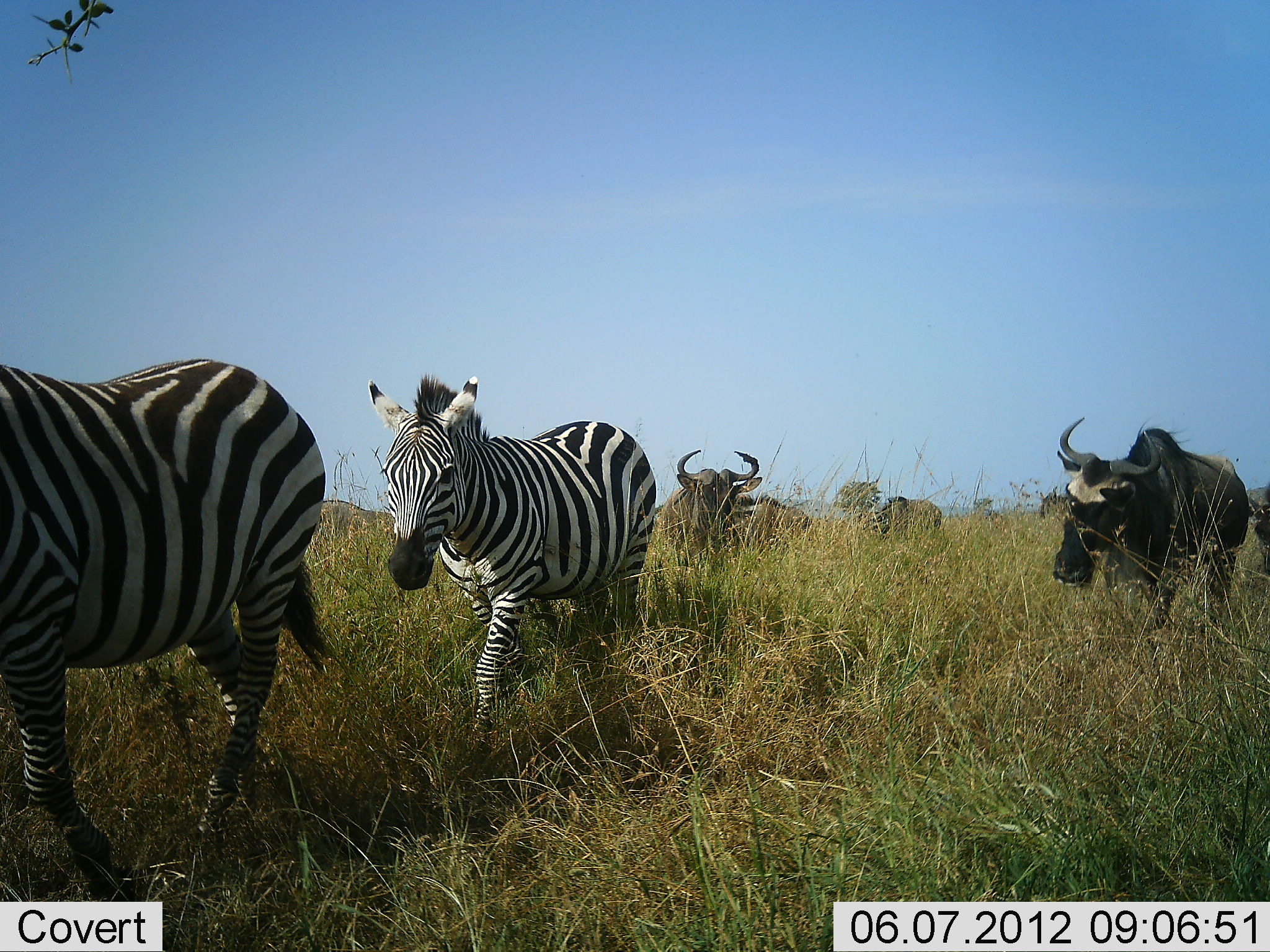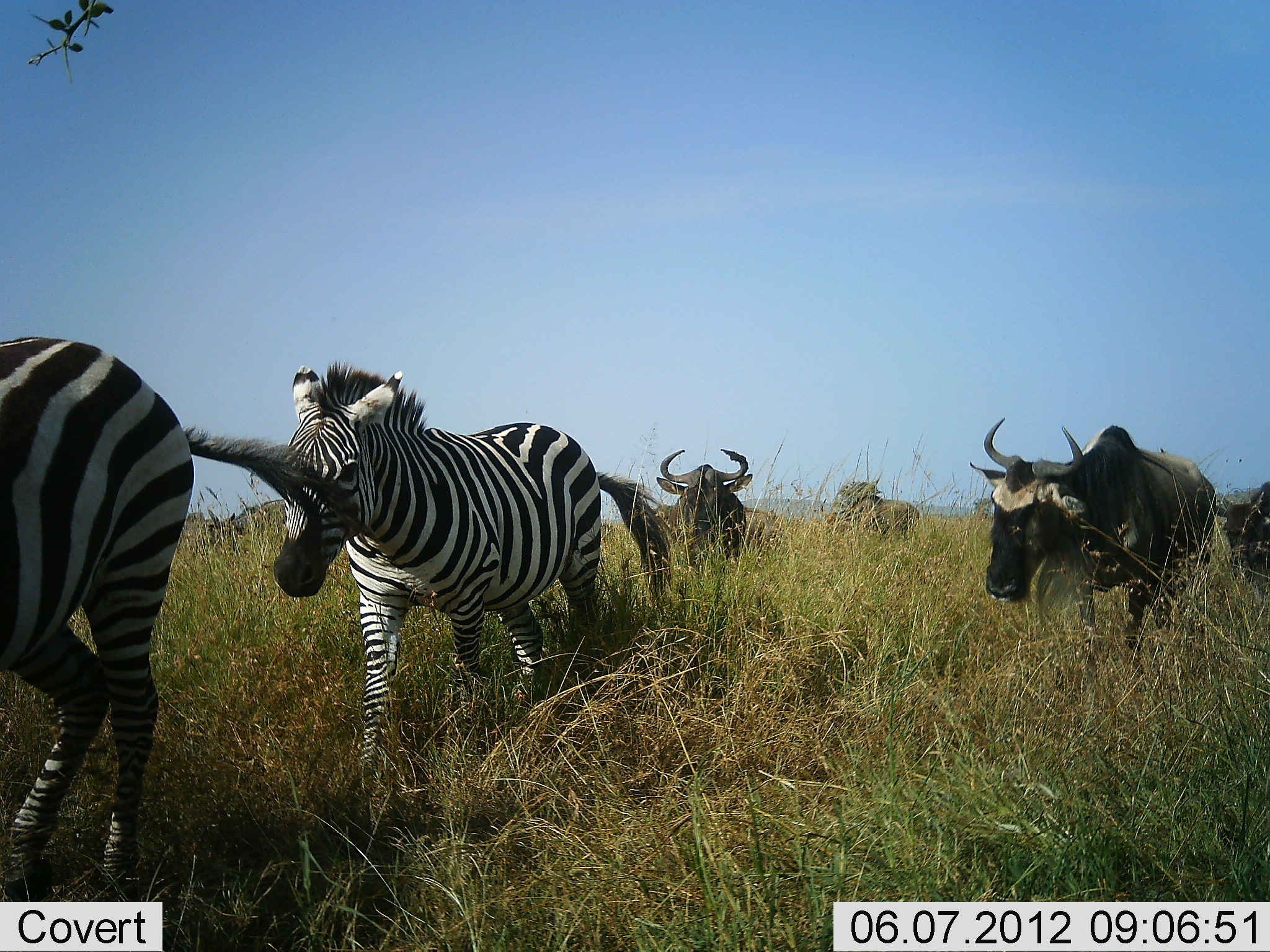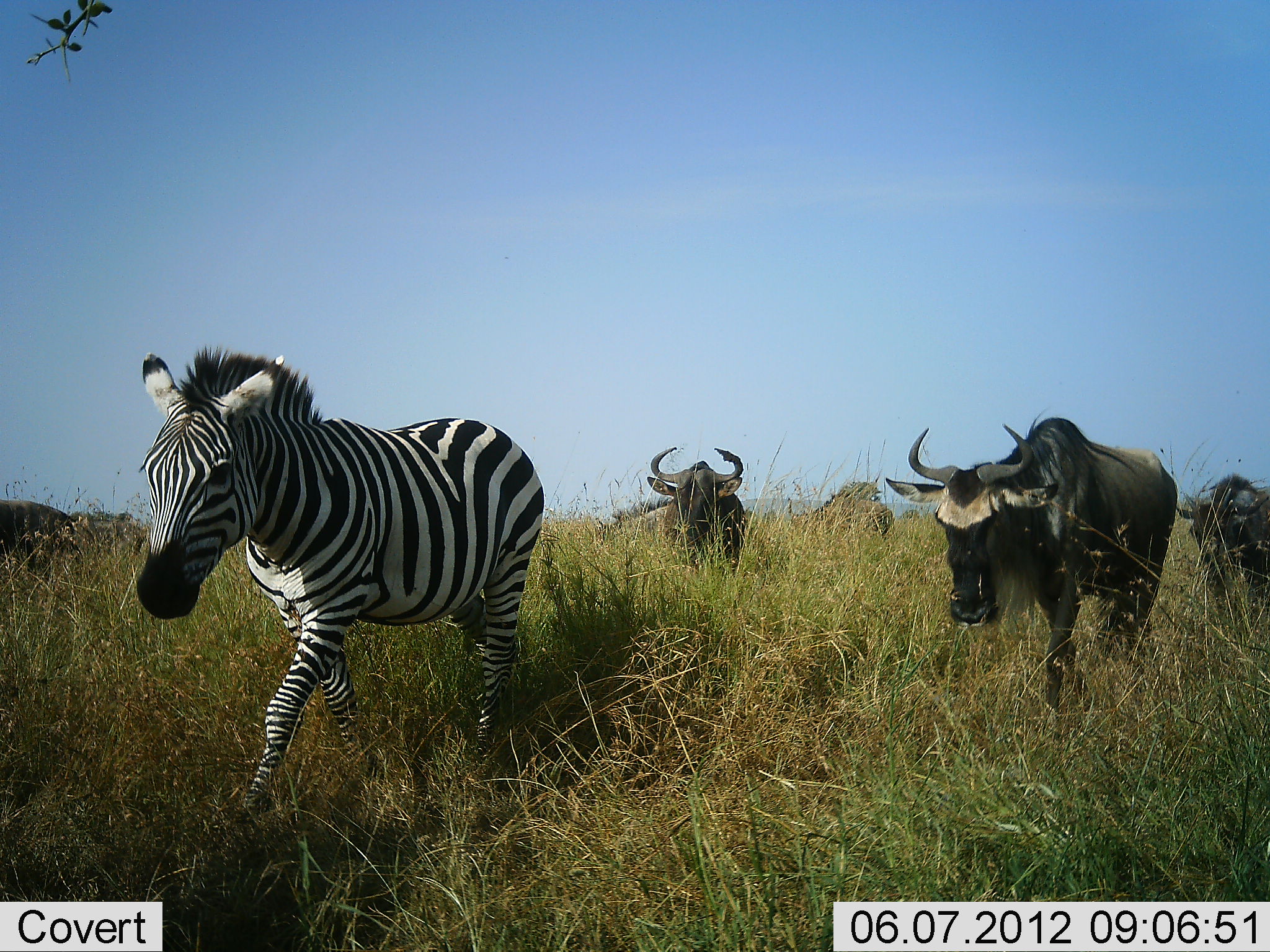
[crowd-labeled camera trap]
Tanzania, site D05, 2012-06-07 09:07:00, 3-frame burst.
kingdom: Animalia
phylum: Chordata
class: Mammalia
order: Artiodactyla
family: Bovidae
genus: Connochaetes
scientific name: Connochaetes taurinus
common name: blue wildebeest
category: wildebeest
Wildebeest (blue wildebeest) (Connochaetes taurinus), count 4. Behavior (volunteer vote fractions): standing 9%, resting 9%, moving 100%, interacting 0%. Young present (vote fraction): 9%. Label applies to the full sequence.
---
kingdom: Animalia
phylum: Chordata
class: Mammalia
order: Perissodactyla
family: Equidae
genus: Equus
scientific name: Equus quagga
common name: plains zebra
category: zebra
Zebra (plains zebra) (Equus quagga), count 2. Behavior (volunteer vote fractions): standing 0%, resting 0%, moving 100%, interacting 0%. Young present (vote fraction): 0%. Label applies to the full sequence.